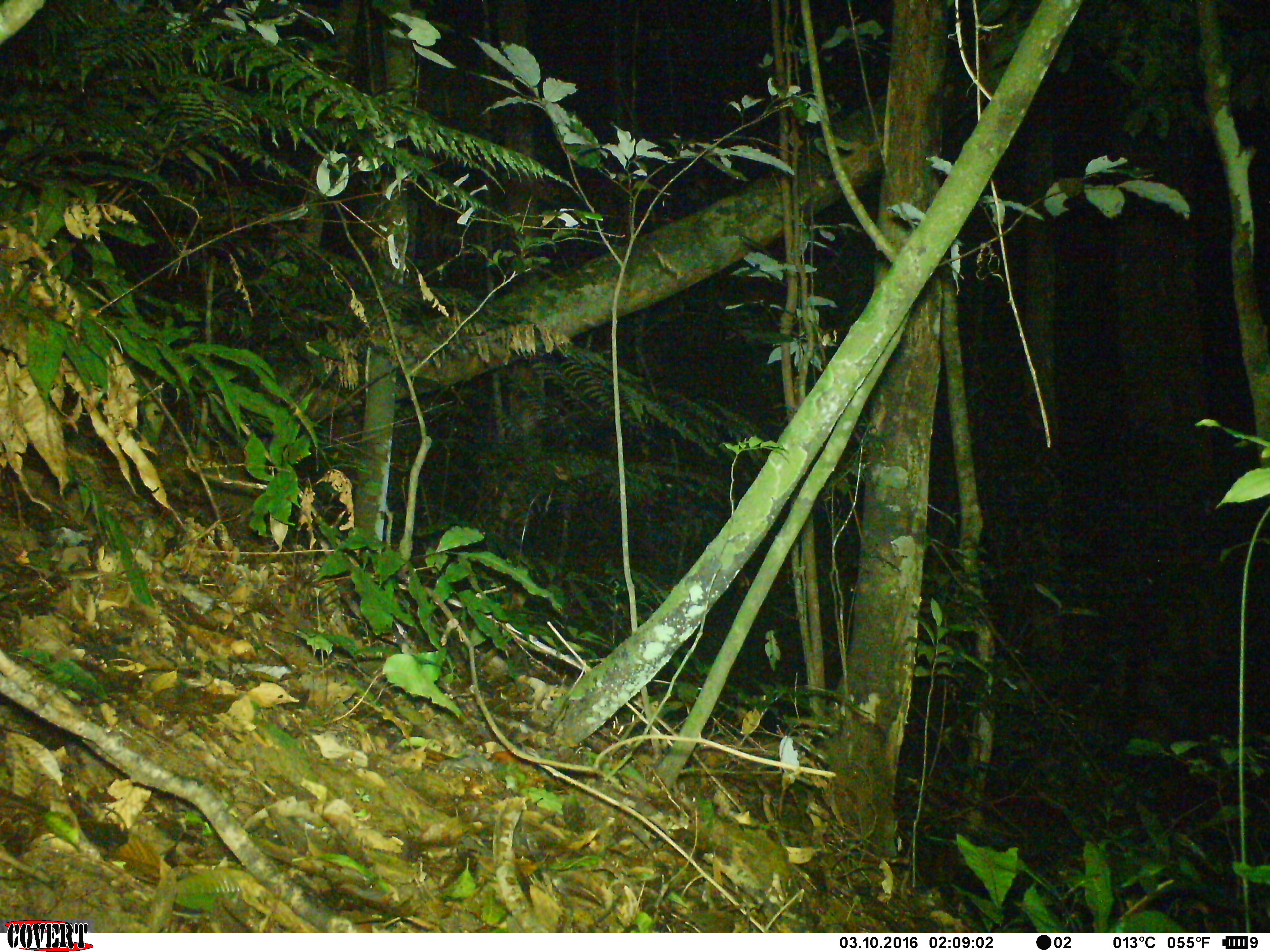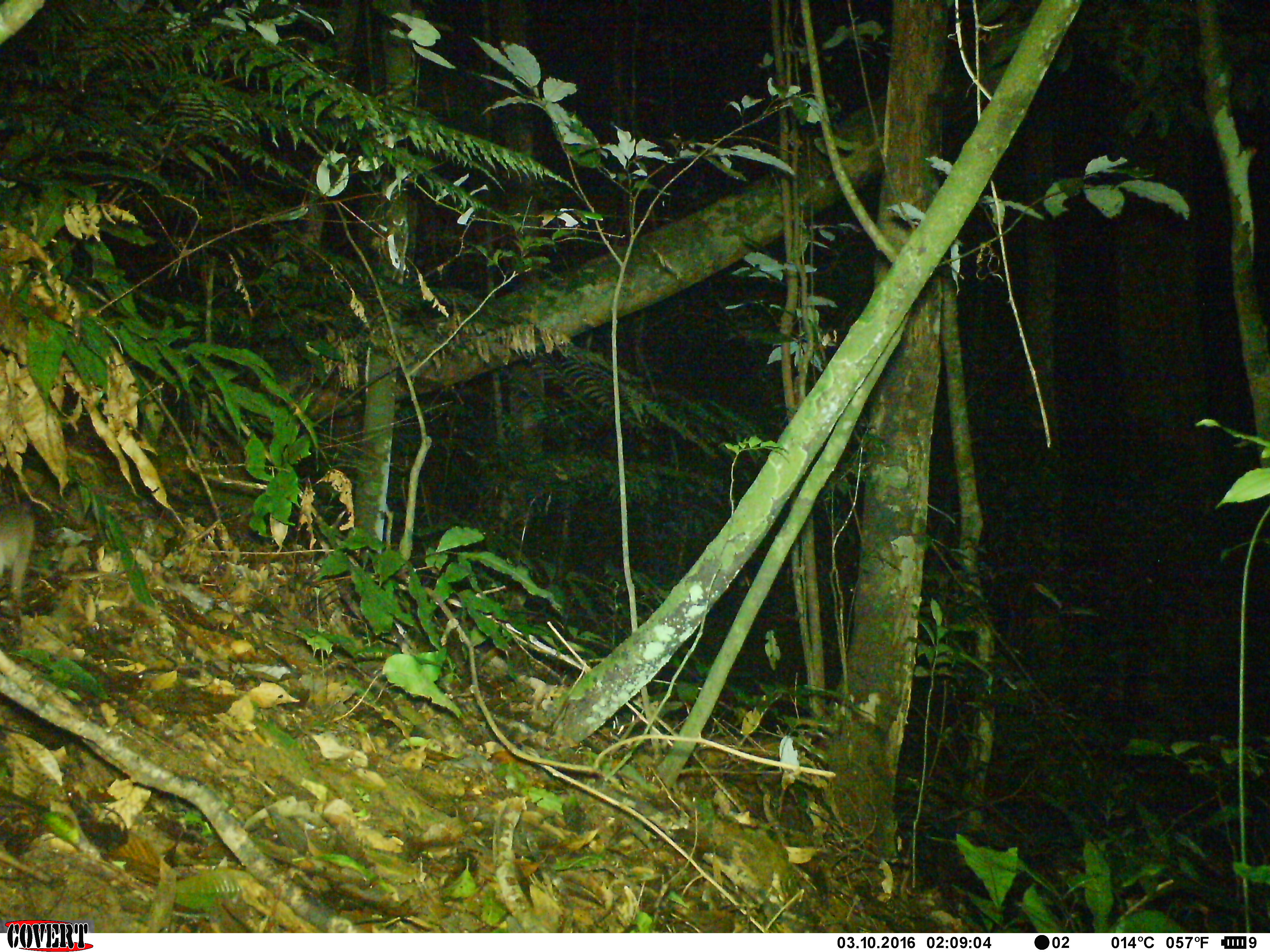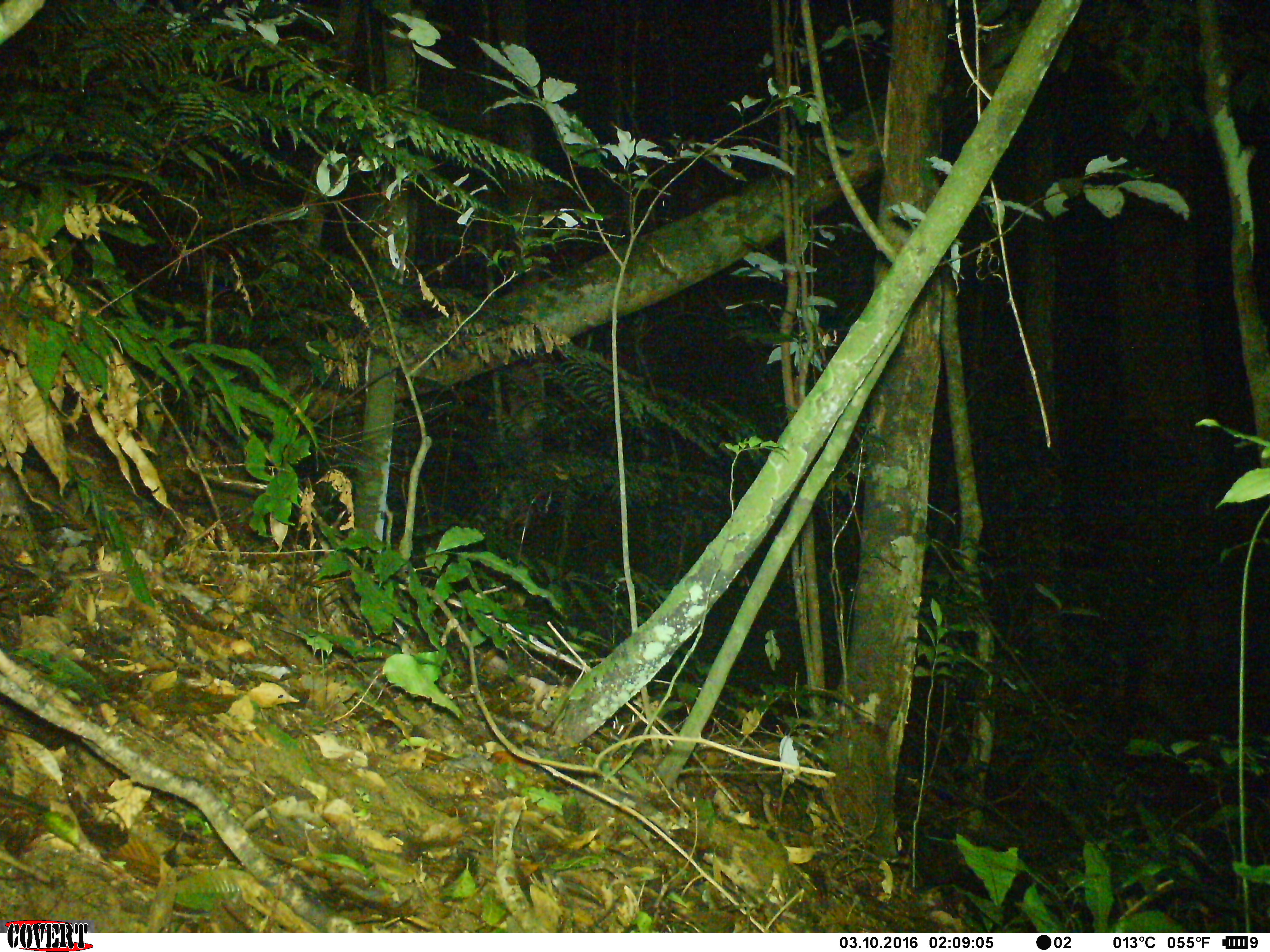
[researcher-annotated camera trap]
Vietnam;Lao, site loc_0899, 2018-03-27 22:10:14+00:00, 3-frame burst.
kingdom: Animalia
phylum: Chordata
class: Mammalia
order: Rodentia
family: Muridae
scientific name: Muridae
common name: old-world mice and rats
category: unidentified murid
Unidentified murid (old-world mice and rats) (Muridae). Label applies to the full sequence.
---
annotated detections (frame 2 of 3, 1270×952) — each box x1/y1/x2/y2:
unidentified murid: 0/501/38/602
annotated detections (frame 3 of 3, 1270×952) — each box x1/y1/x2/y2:
unidentified murid: 0/468/24/526